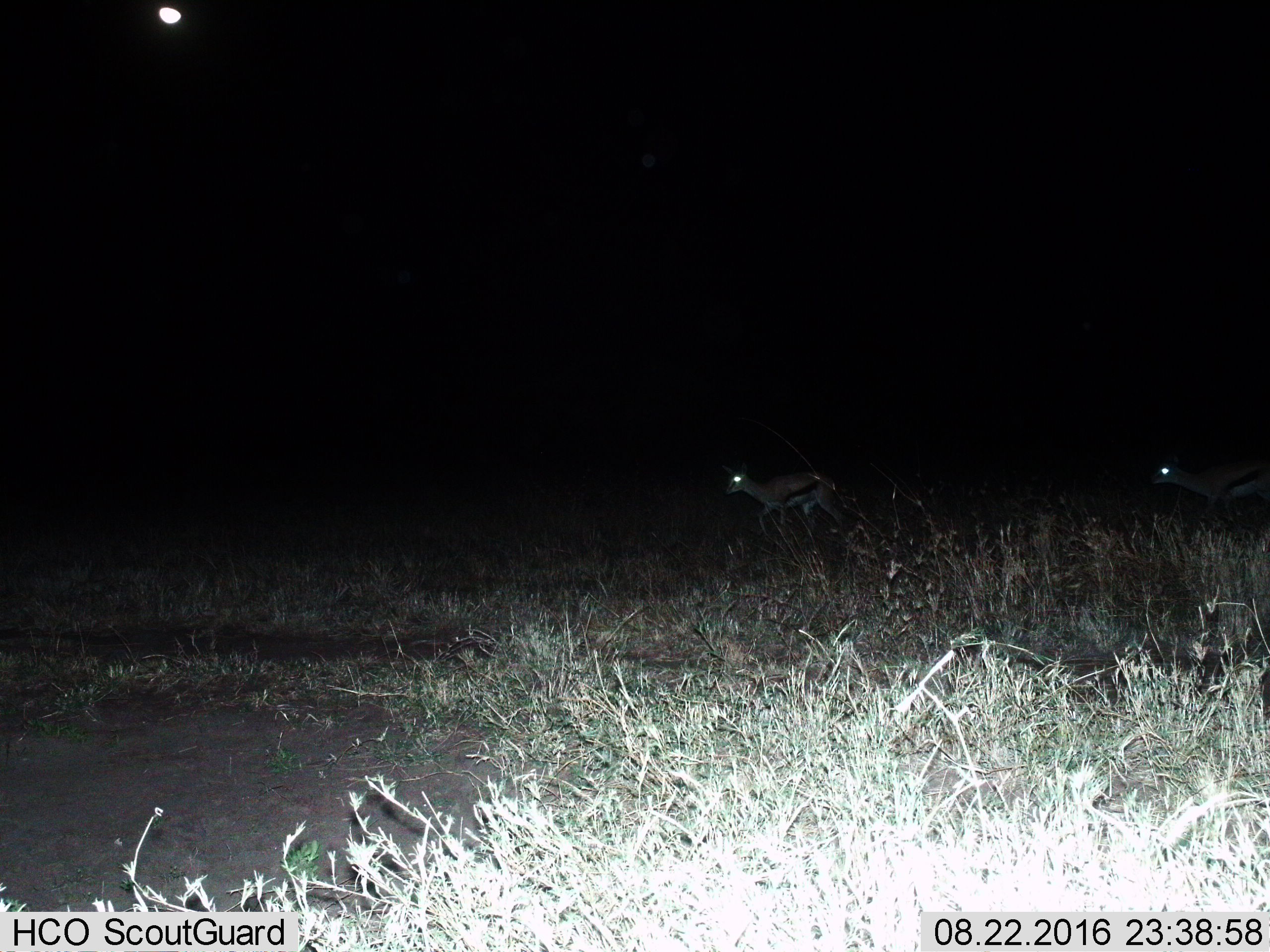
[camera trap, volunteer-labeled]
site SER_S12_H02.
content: unidentified animal